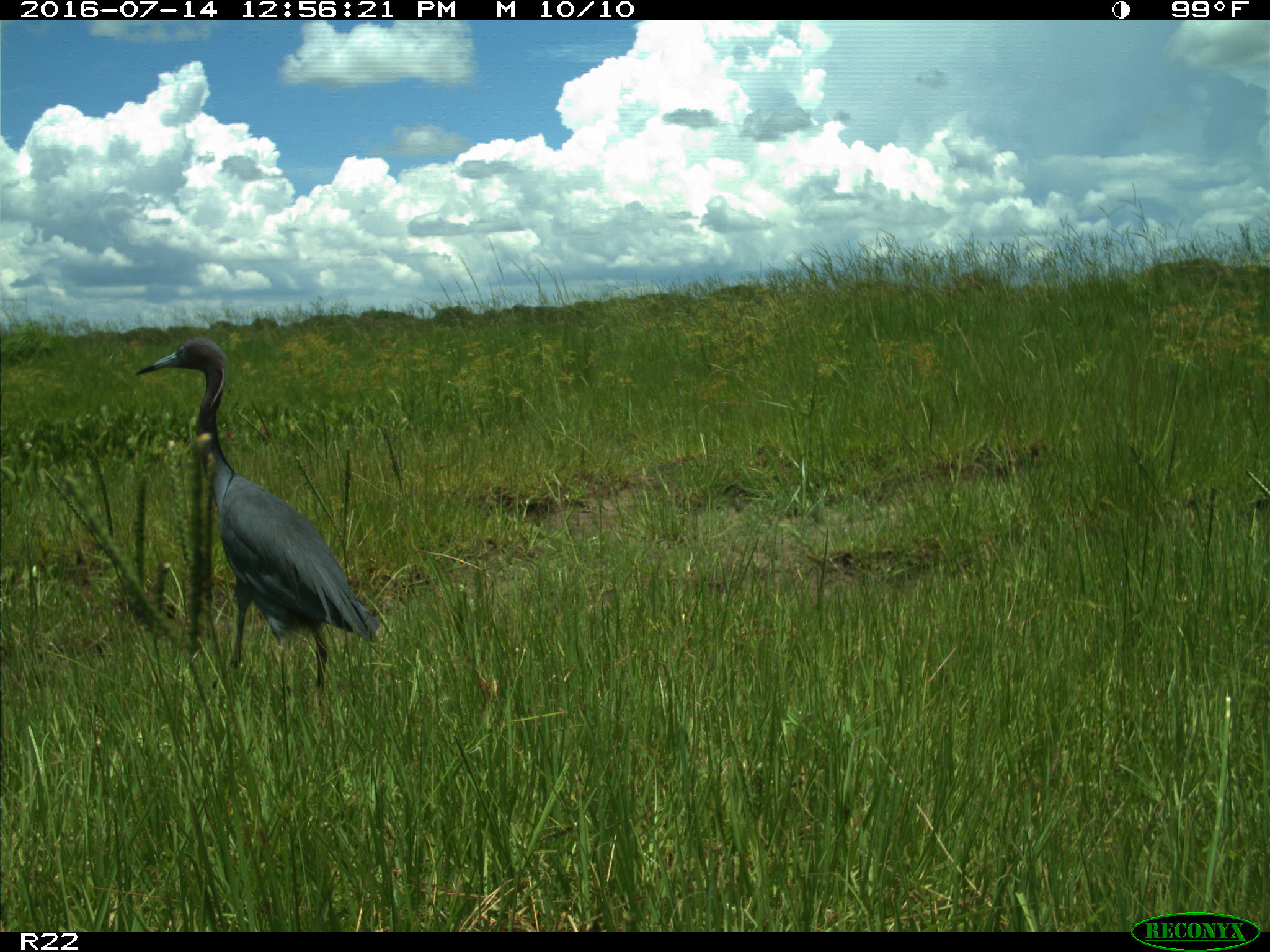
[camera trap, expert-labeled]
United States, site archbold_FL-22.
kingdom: Animalia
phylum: Chordata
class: Aves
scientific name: Aves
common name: birds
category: unidentified bird